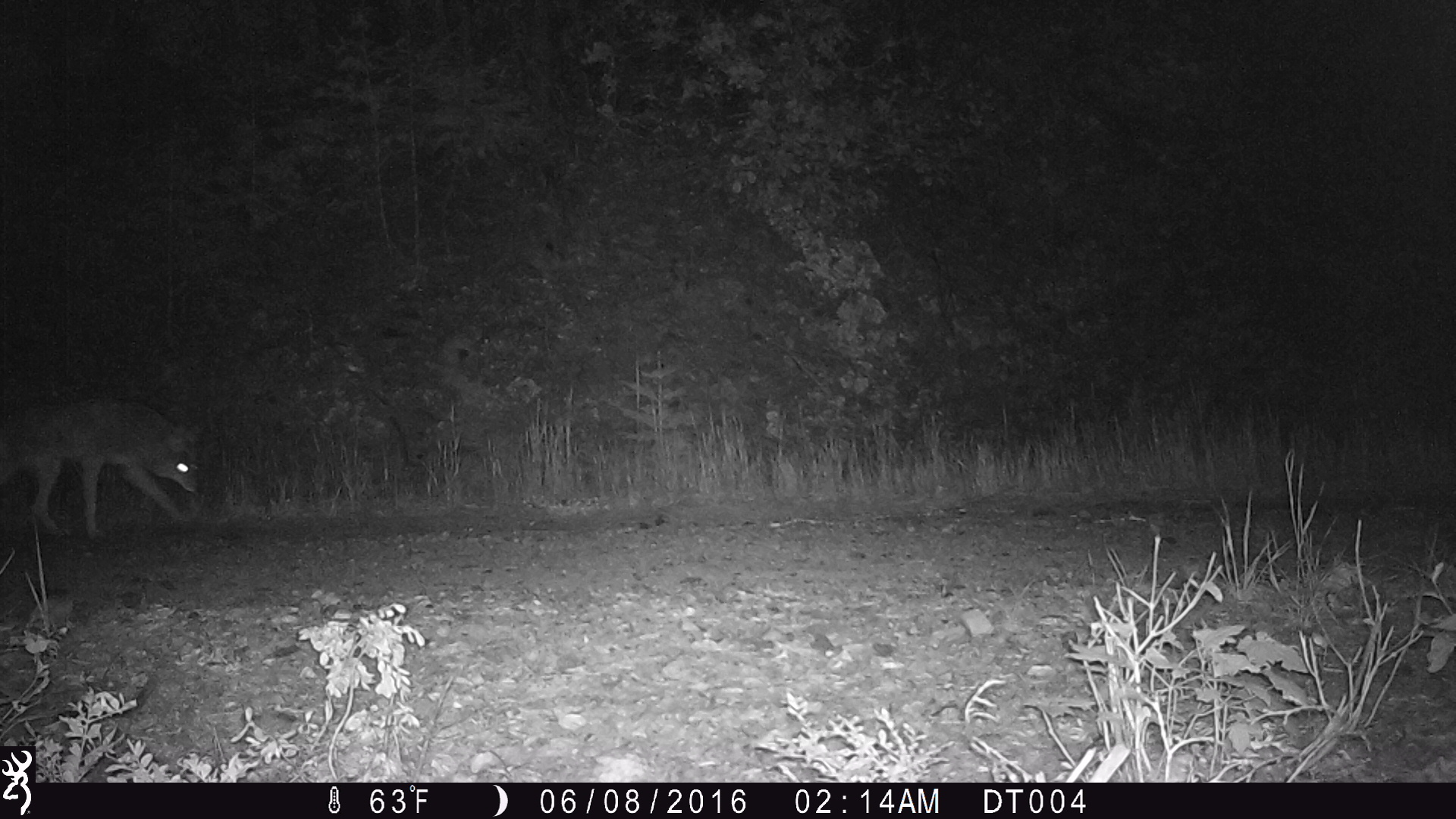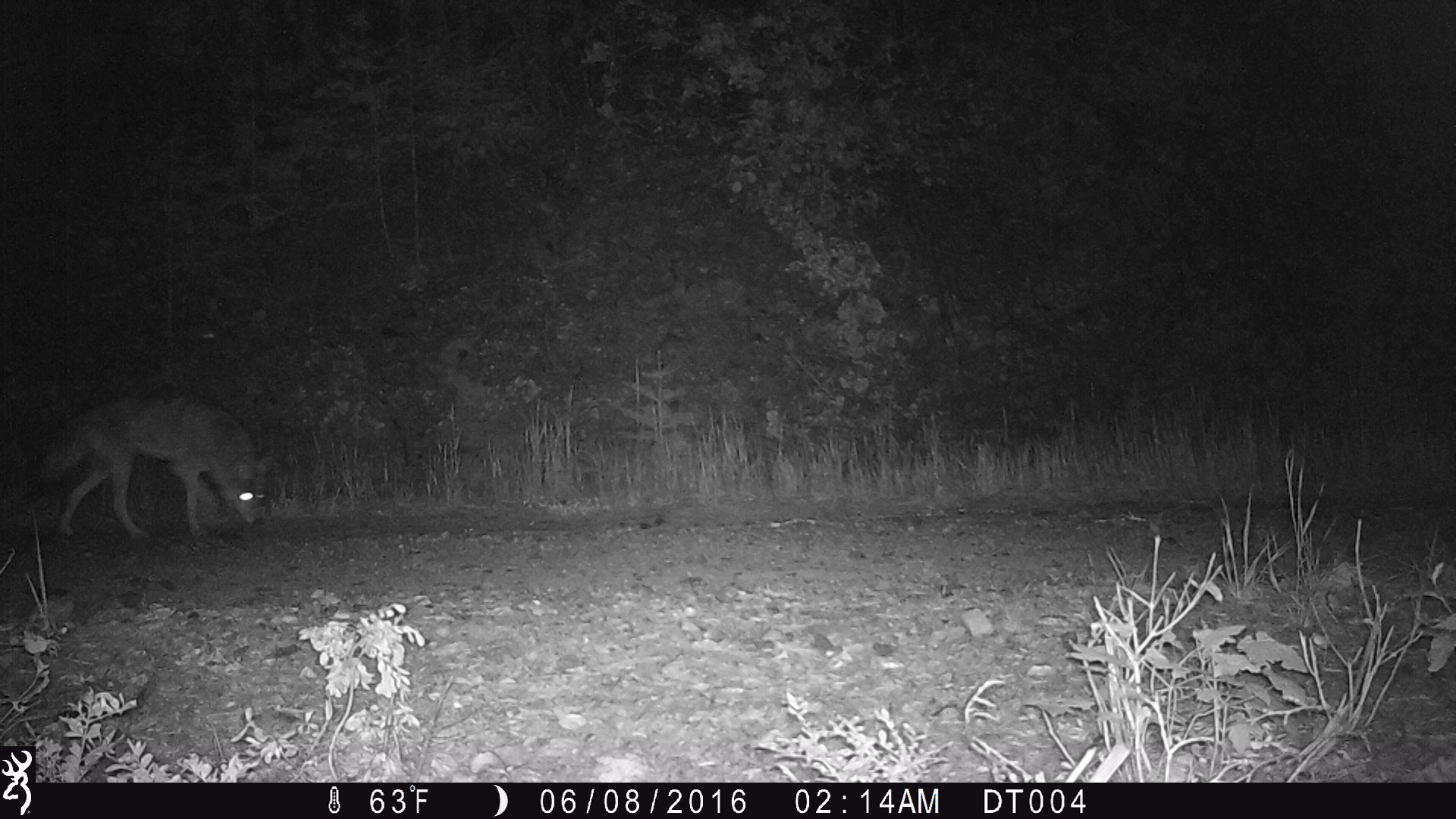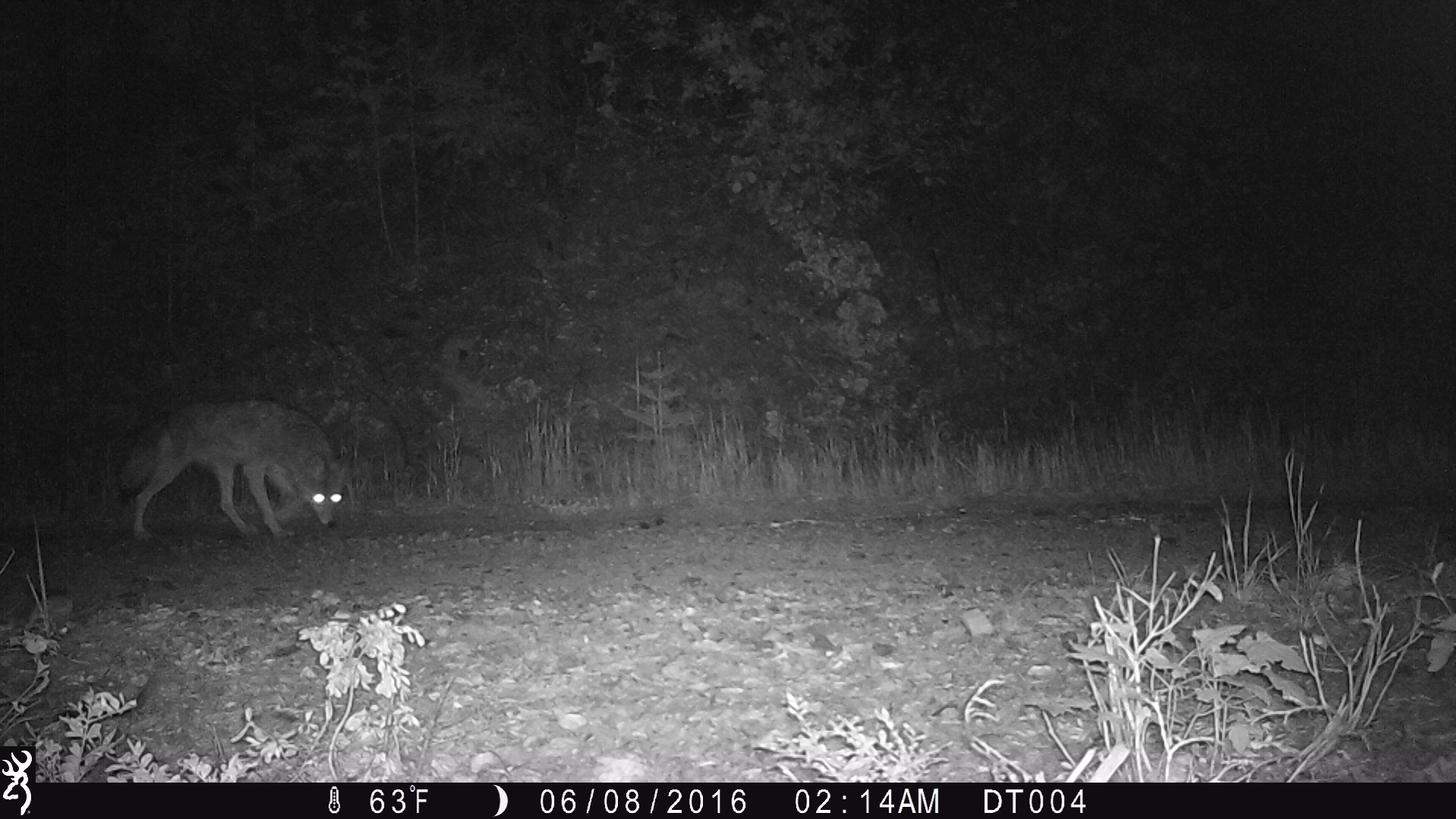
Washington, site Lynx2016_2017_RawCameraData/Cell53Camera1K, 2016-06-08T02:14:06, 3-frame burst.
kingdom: Animalia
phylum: Chordata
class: Mammalia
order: Carnivora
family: Canidae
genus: Canis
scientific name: Canis latrans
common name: coyote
Canis latrans (coyote). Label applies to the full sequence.